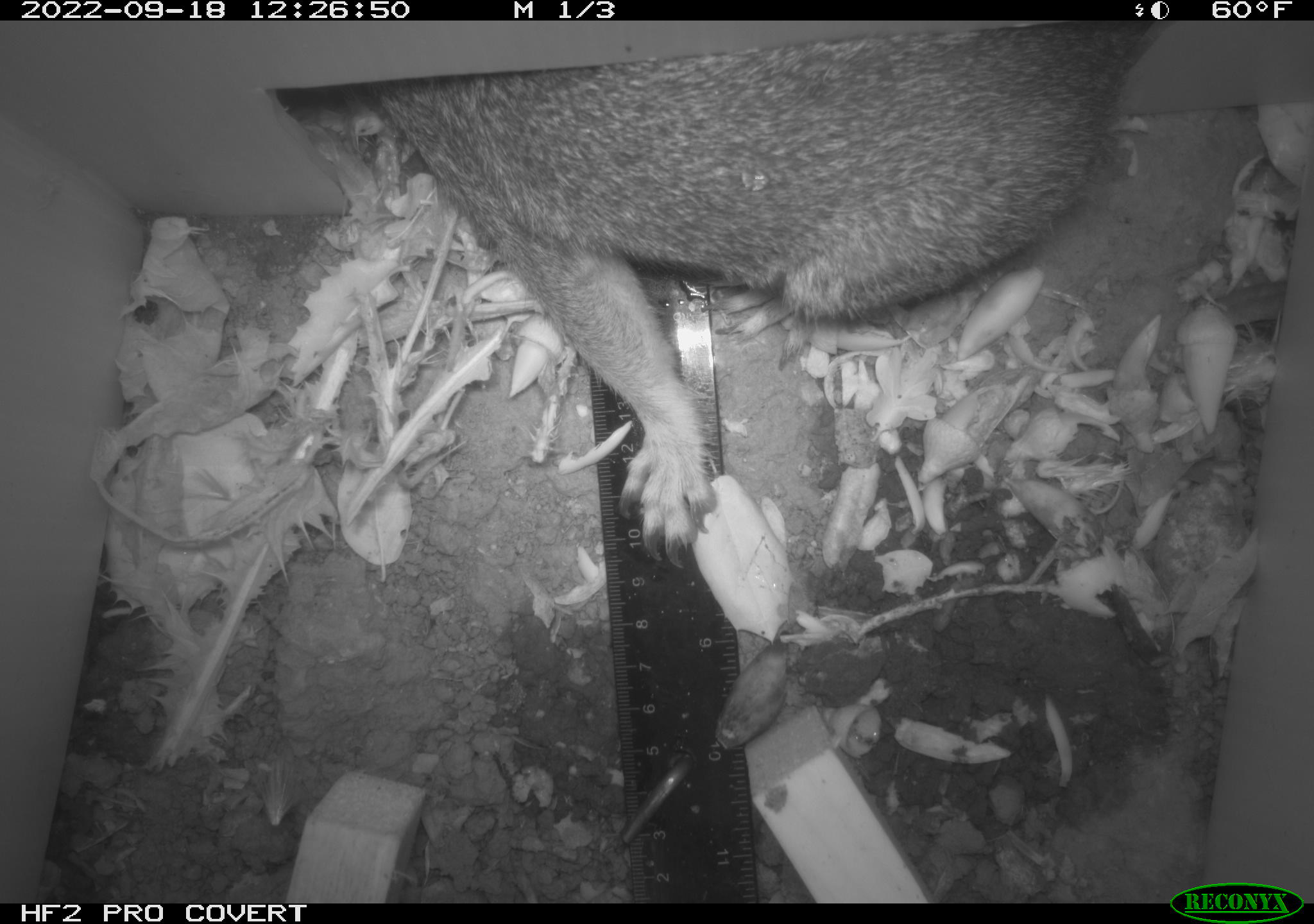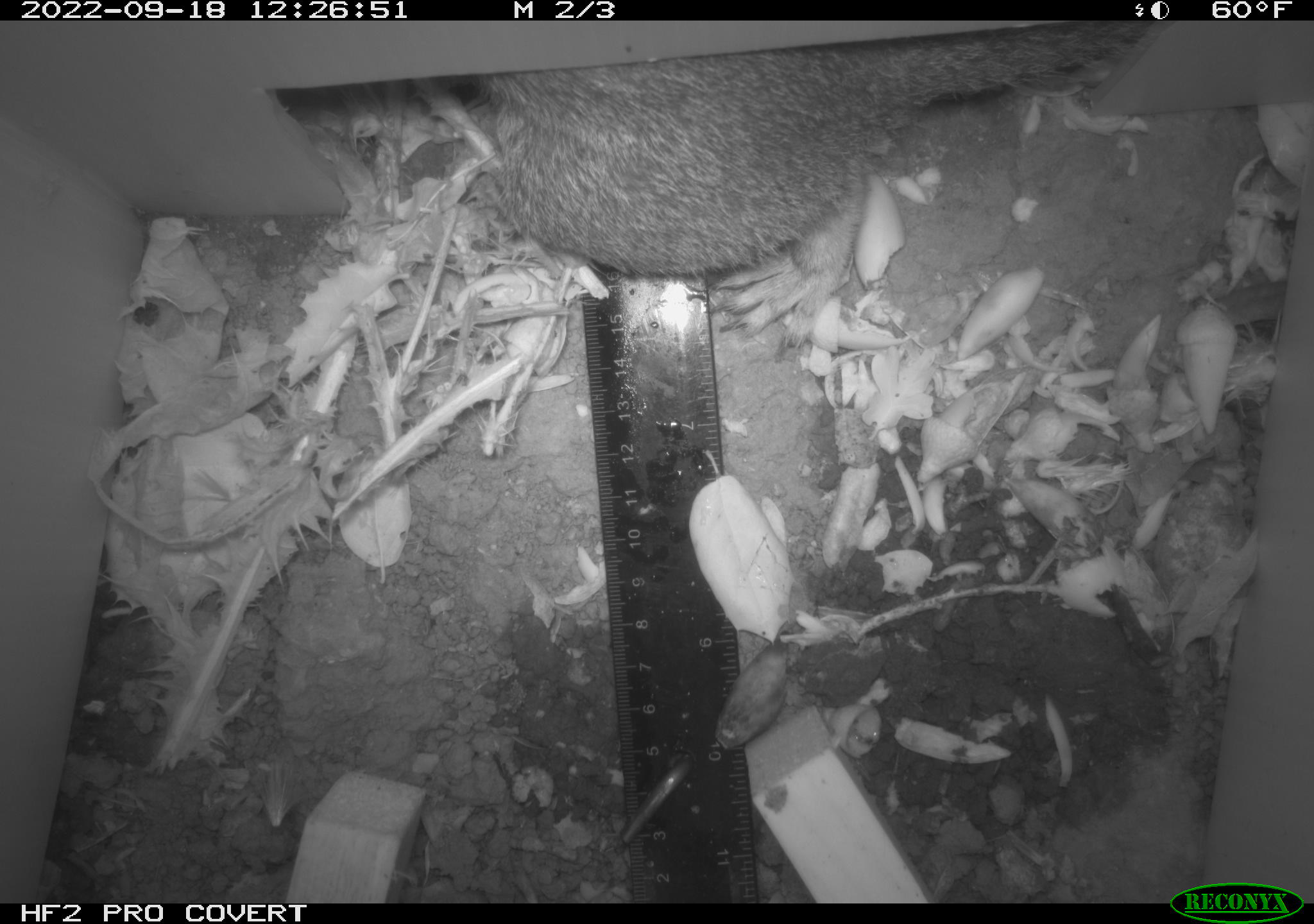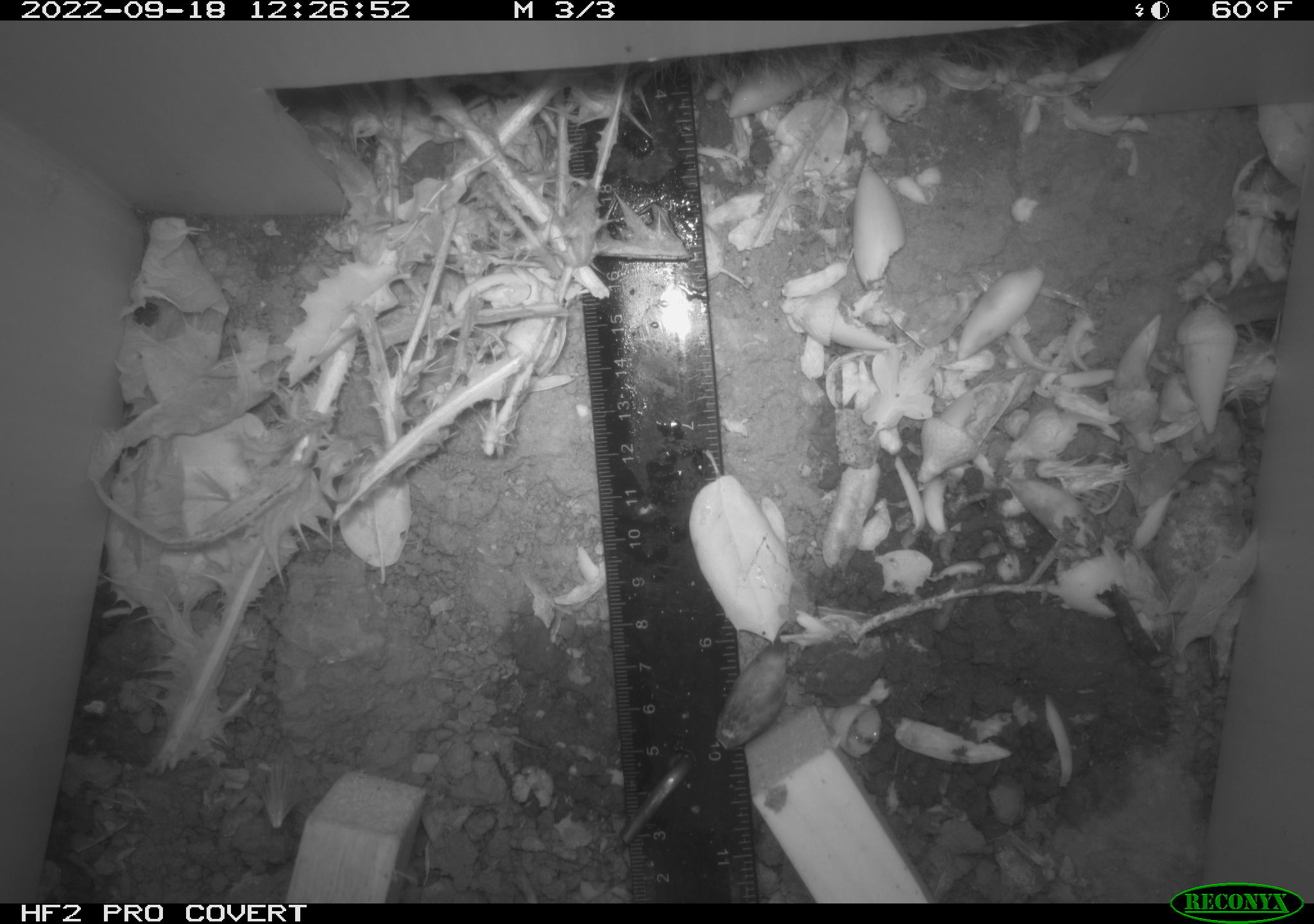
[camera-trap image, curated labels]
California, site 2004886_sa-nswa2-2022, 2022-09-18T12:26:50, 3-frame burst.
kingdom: Animalia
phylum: Chordata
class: Mammalia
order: Rodentia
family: Sciuridae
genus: Sciurus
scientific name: Sciurus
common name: tree squirrels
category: sciurus species